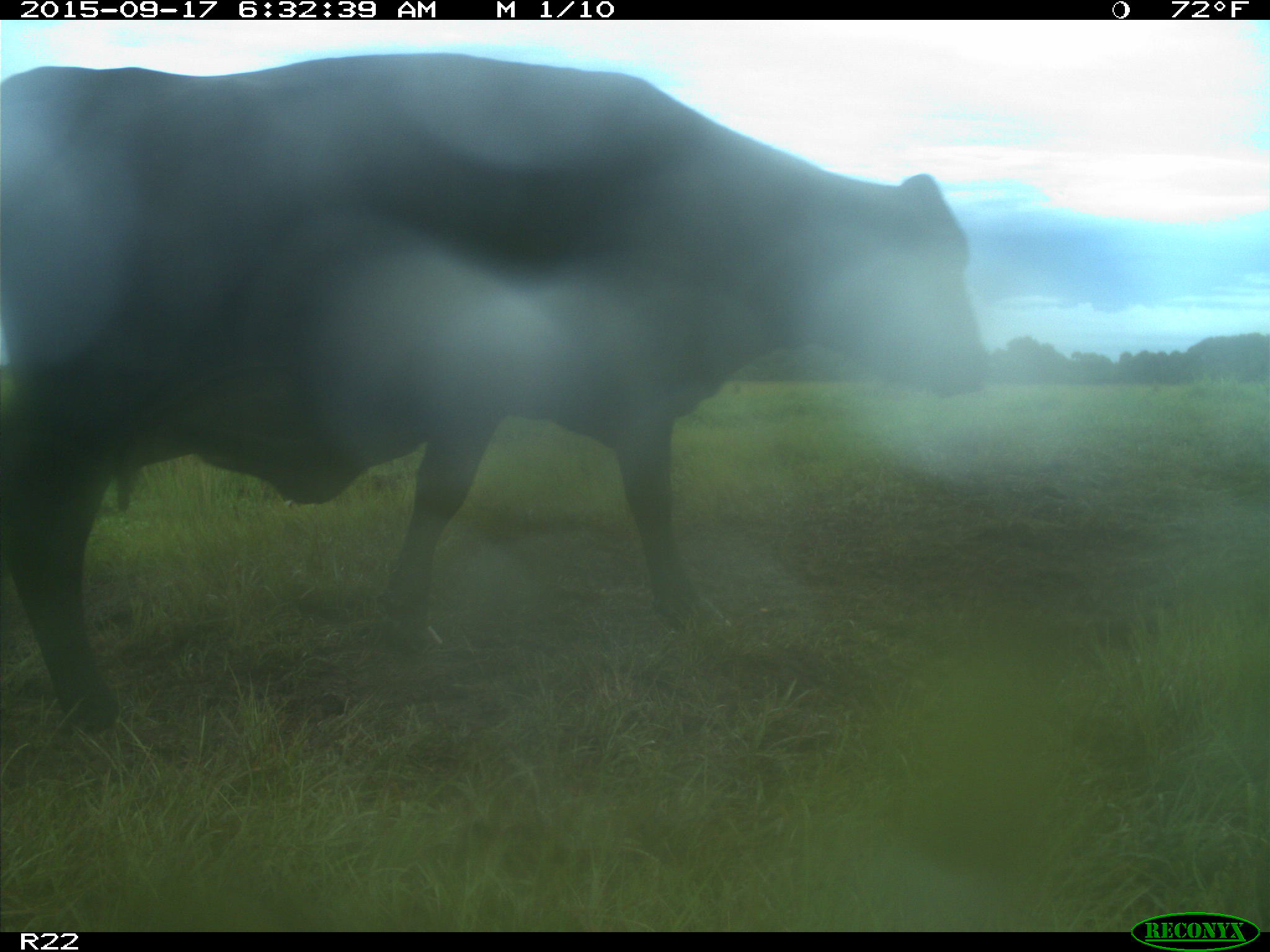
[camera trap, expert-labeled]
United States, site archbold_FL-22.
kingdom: Animalia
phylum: Chordata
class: Mammalia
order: Artiodactyla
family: Bovidae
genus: Bos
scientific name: Bos taurus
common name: domestic cow